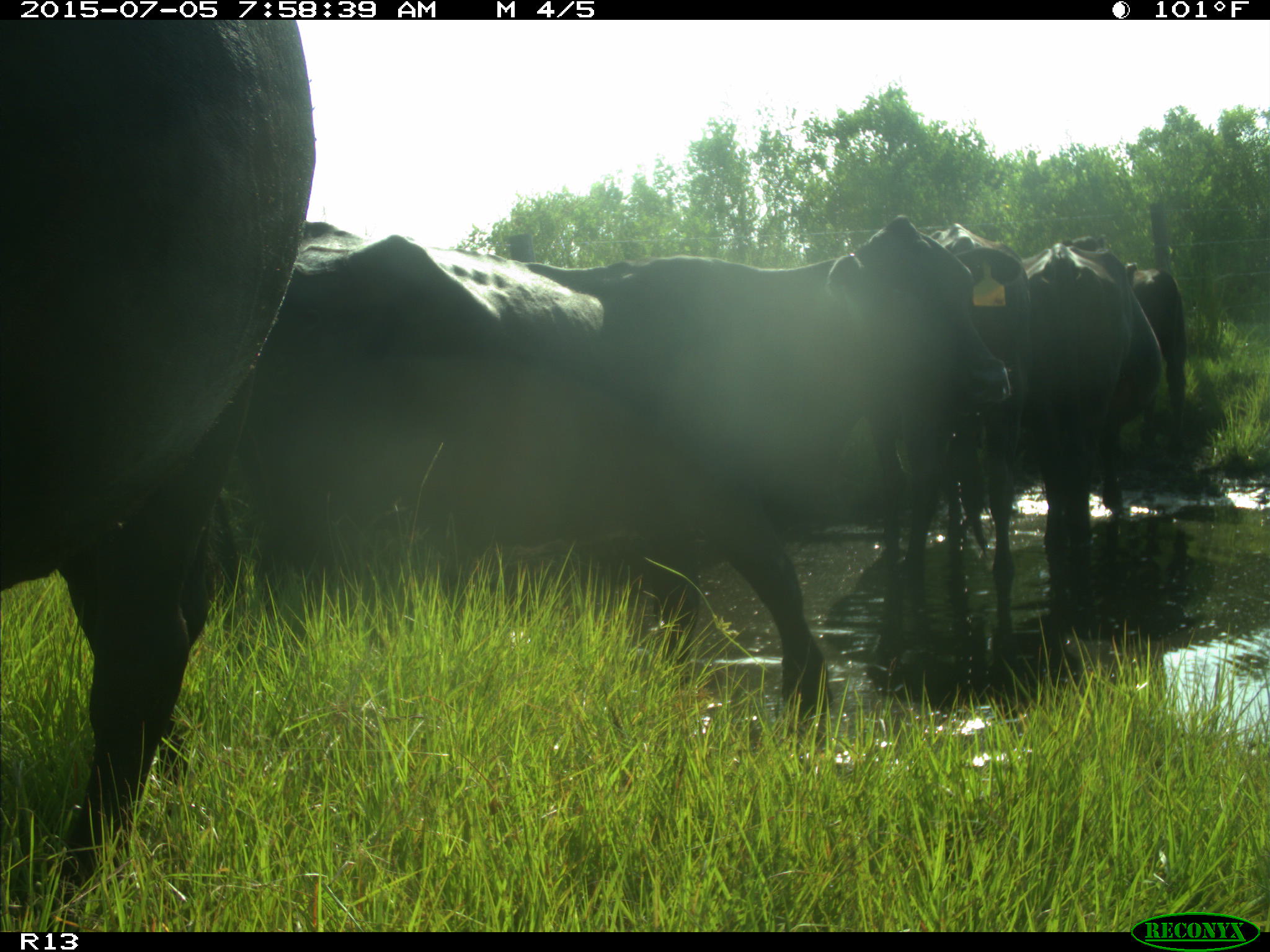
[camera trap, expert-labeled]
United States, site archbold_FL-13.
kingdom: Animalia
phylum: Chordata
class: Mammalia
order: Artiodactyla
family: Bovidae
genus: Bos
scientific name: Bos taurus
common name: domestic cow